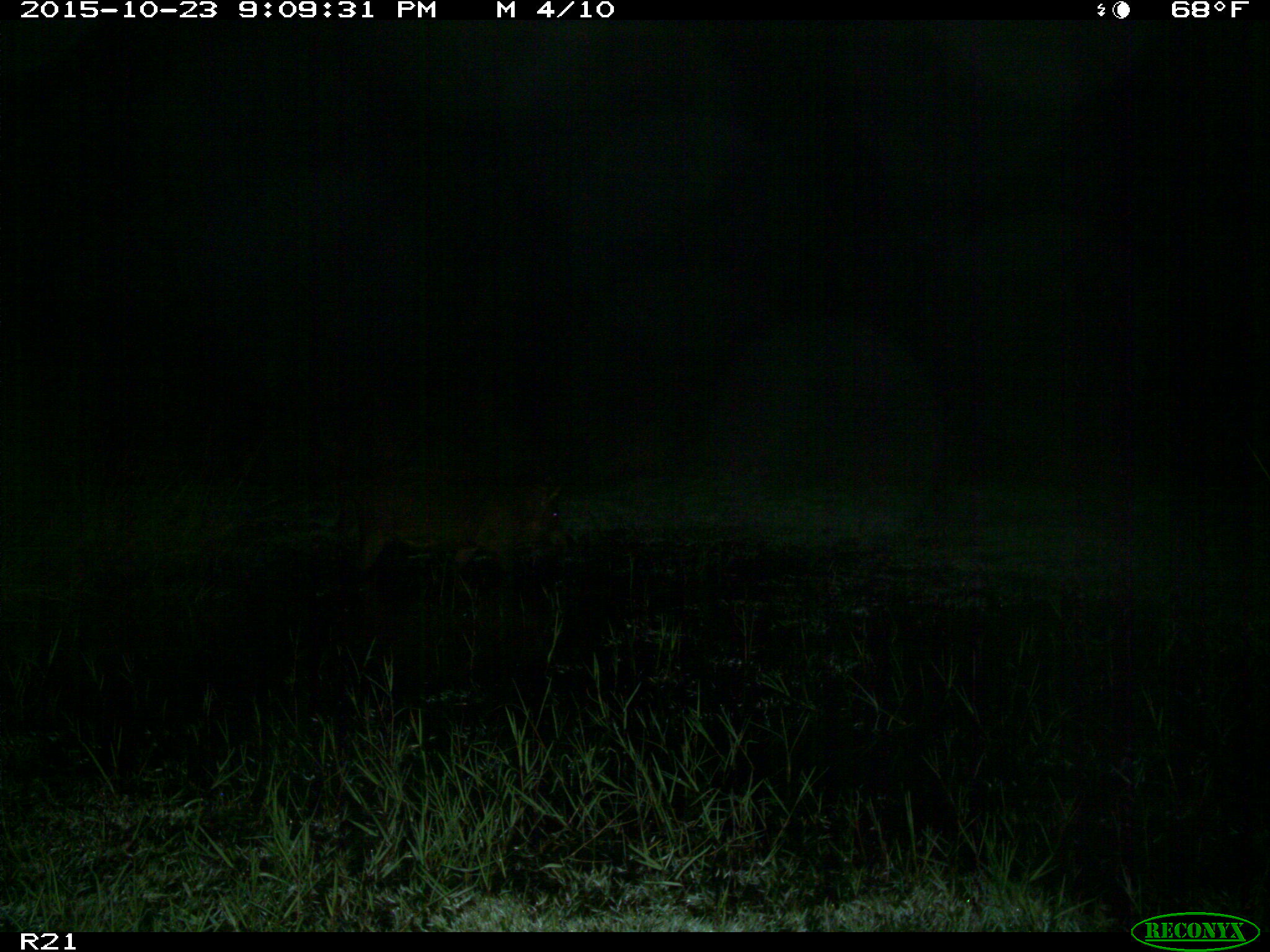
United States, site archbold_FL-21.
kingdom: Animalia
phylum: Chordata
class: Mammalia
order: Artiodactyla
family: Suidae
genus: Sus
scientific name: Sus scrofa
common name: wild boar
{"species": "Sus scrofa (wild boar)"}